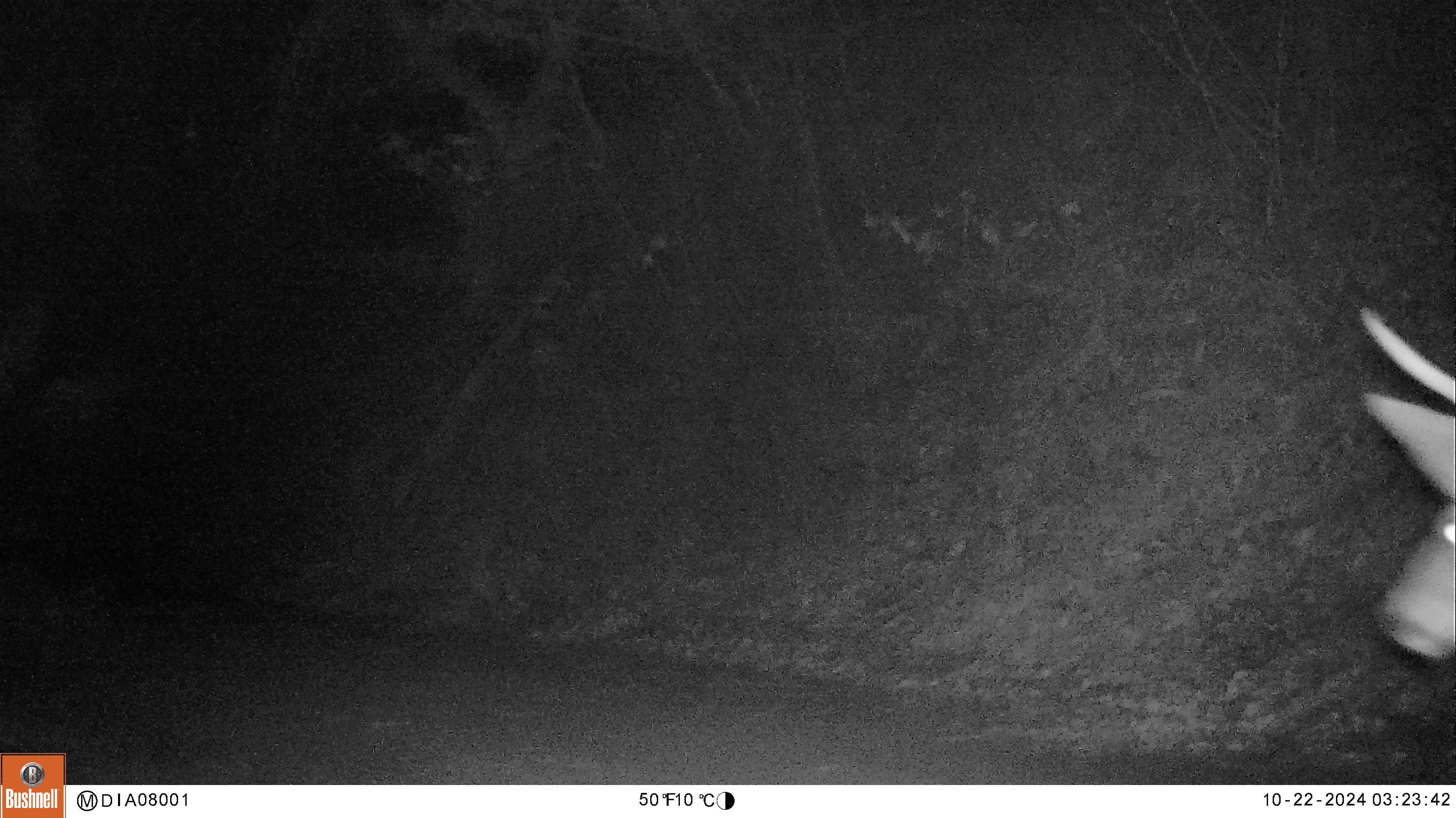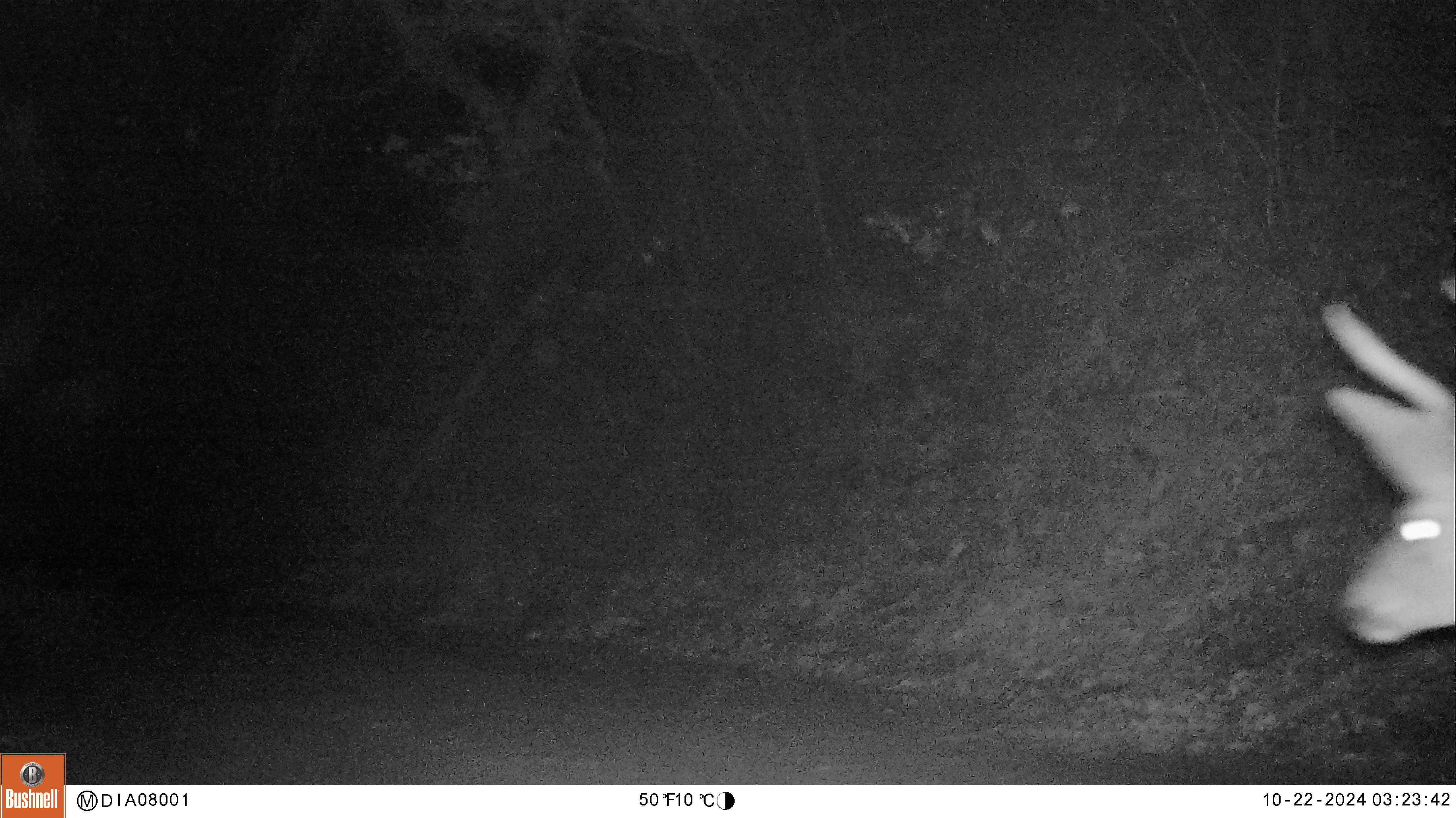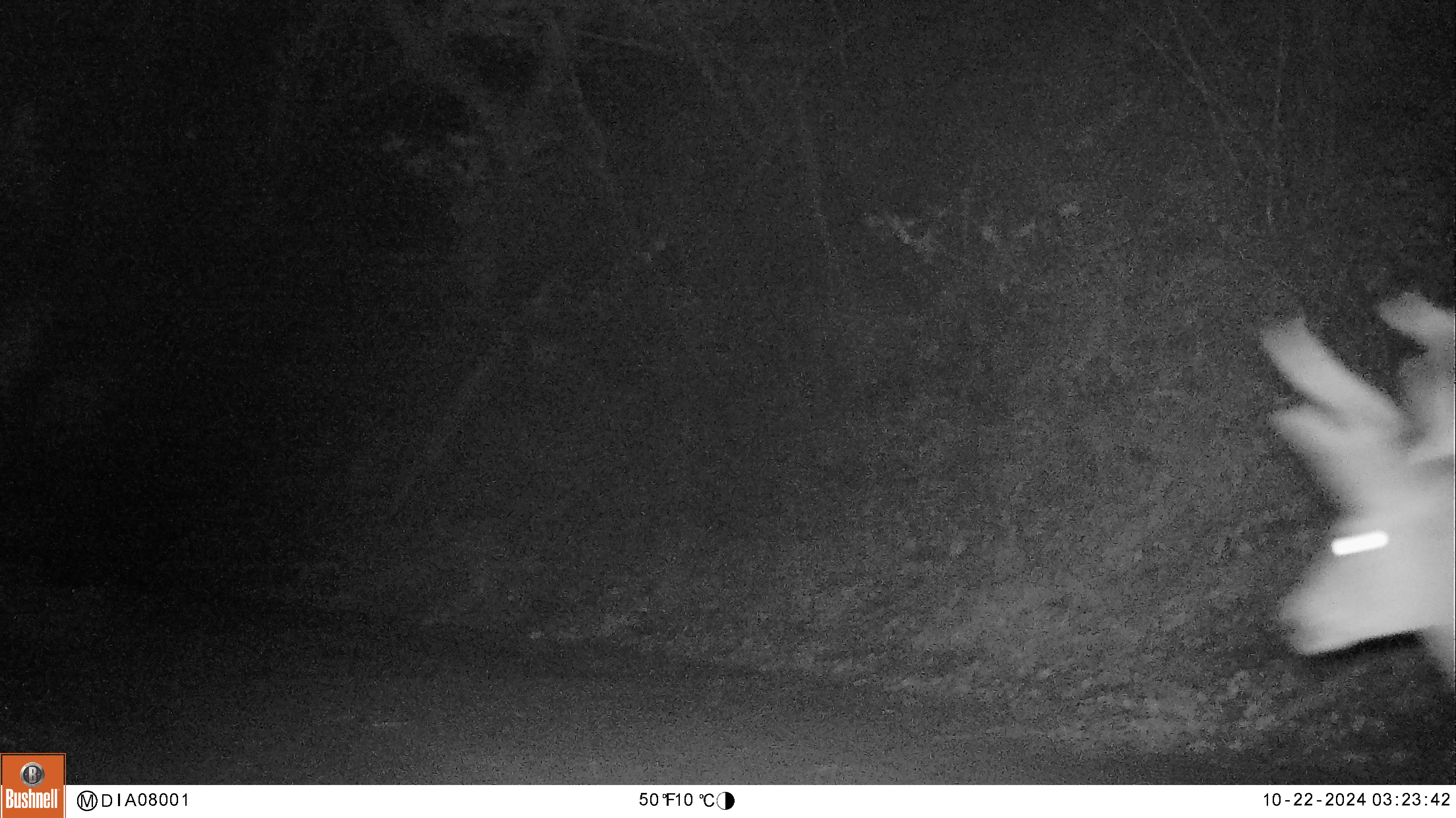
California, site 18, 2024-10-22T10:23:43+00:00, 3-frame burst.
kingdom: Animalia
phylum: Chordata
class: Mammalia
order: Artiodactyla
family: Cervidae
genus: Odocoileus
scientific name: Odocoileus hemionus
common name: mule deer